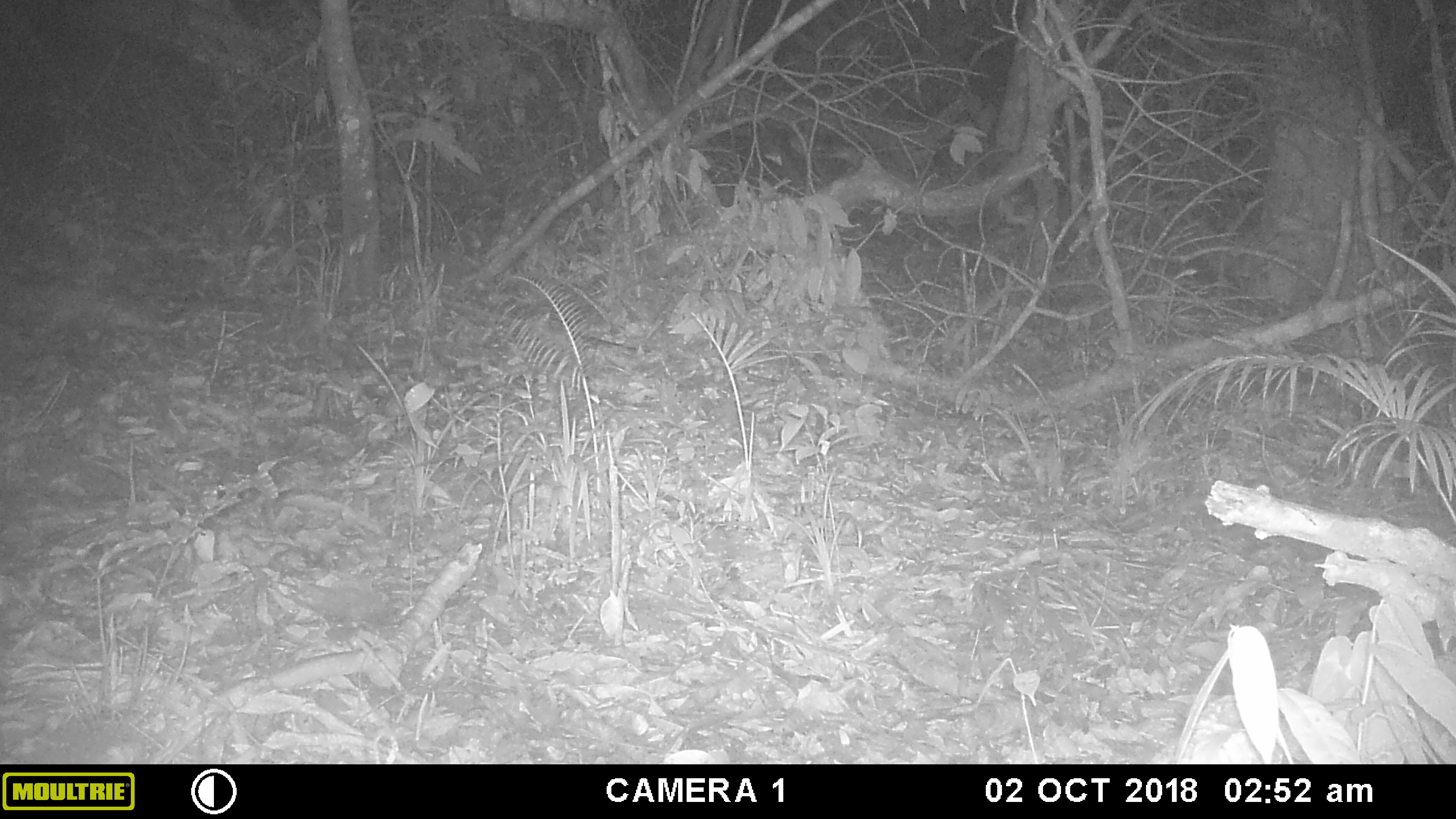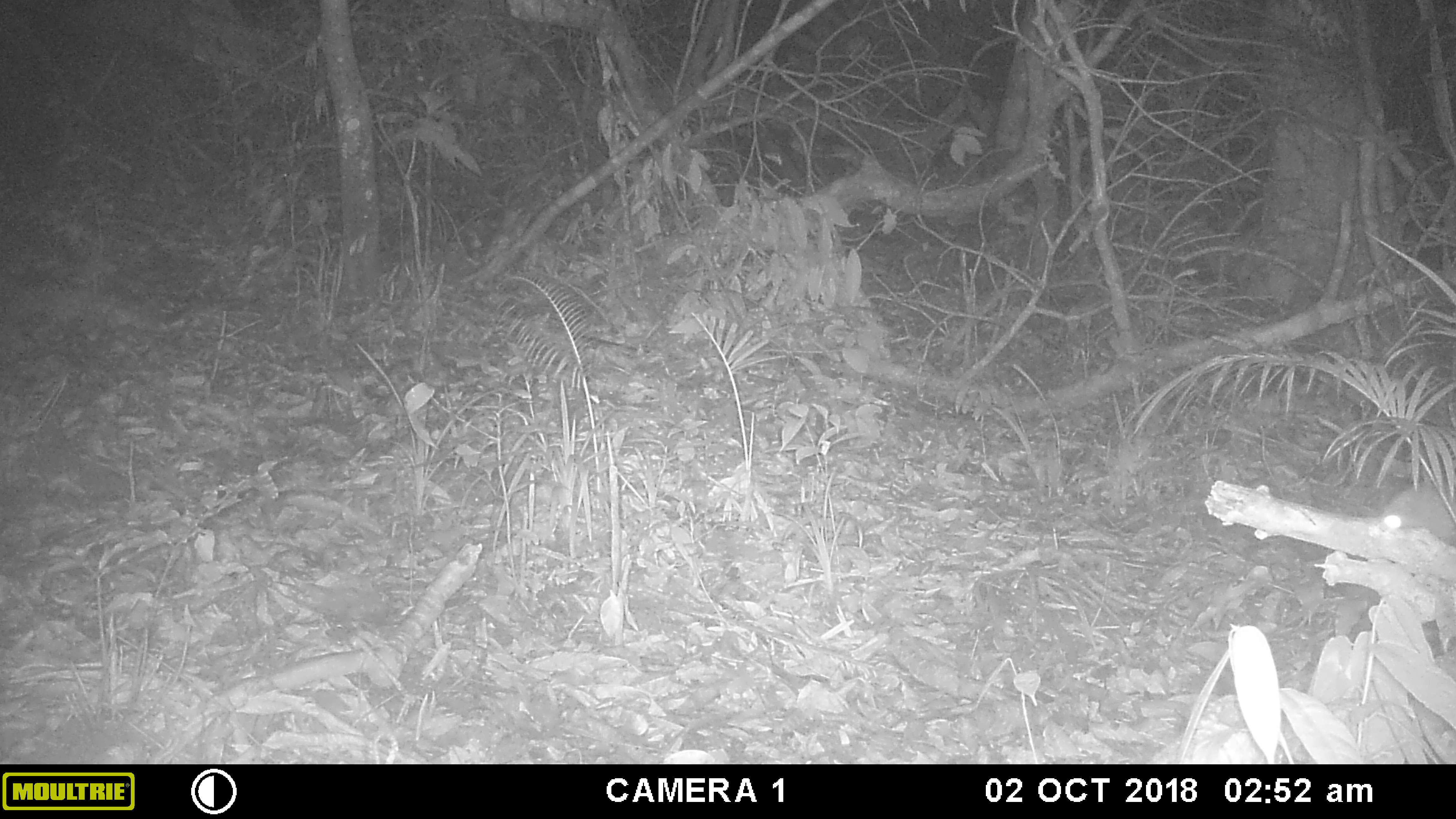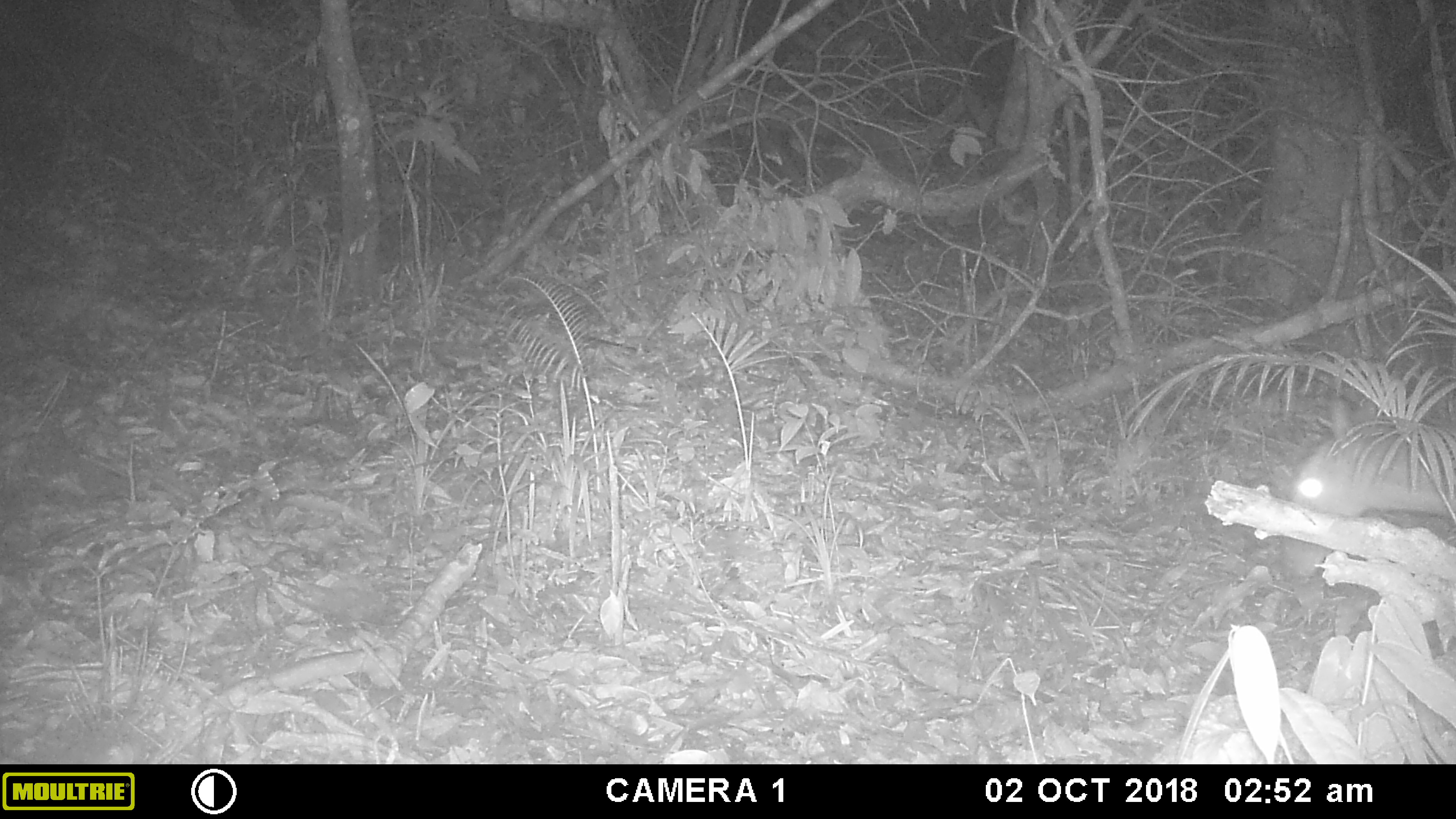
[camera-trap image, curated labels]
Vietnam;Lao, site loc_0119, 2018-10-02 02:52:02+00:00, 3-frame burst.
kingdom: Animalia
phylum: Chordata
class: Mammalia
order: Artiodactyla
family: Cervidae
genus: Muntiacus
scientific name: Muntiacus vuquangensis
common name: large-antlered muntjac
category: large antlered muntjac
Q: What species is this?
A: Large antlered muntjac (large-antlered muntjac) (Muntiacus vuquangensis).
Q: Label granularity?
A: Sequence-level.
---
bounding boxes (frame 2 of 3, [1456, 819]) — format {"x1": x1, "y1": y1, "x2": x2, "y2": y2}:
large antlered muntjac: {"x1": 1379, "y1": 478, "x2": 1447, "y2": 545}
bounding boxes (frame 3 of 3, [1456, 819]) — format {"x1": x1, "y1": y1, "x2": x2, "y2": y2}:
large antlered muntjac: {"x1": 1281, "y1": 415, "x2": 1456, "y2": 586}